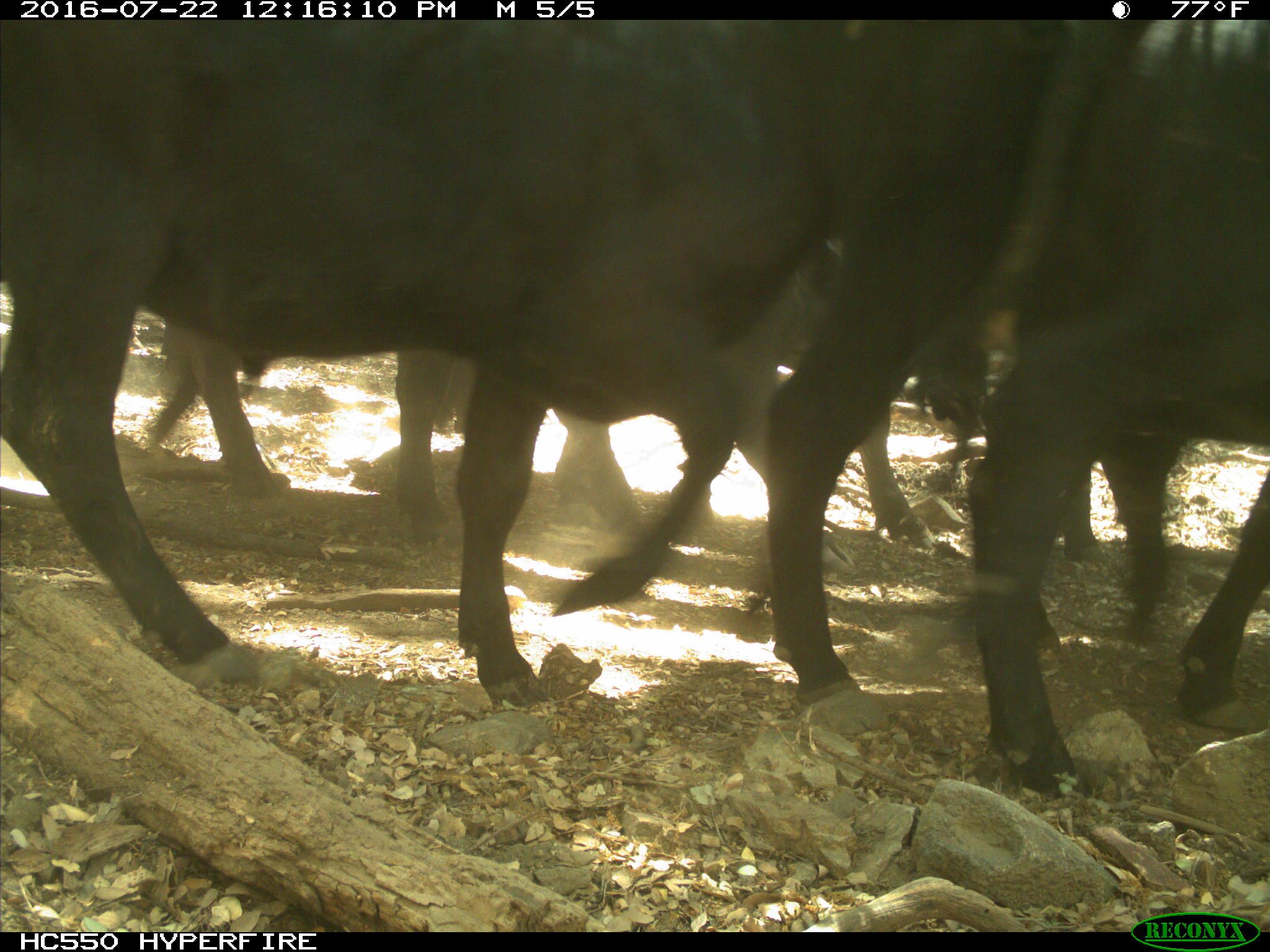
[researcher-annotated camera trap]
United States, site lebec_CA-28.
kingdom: Animalia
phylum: Chordata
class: Mammalia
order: Artiodactyla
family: Bovidae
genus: Bos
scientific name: Bos taurus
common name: domestic cow